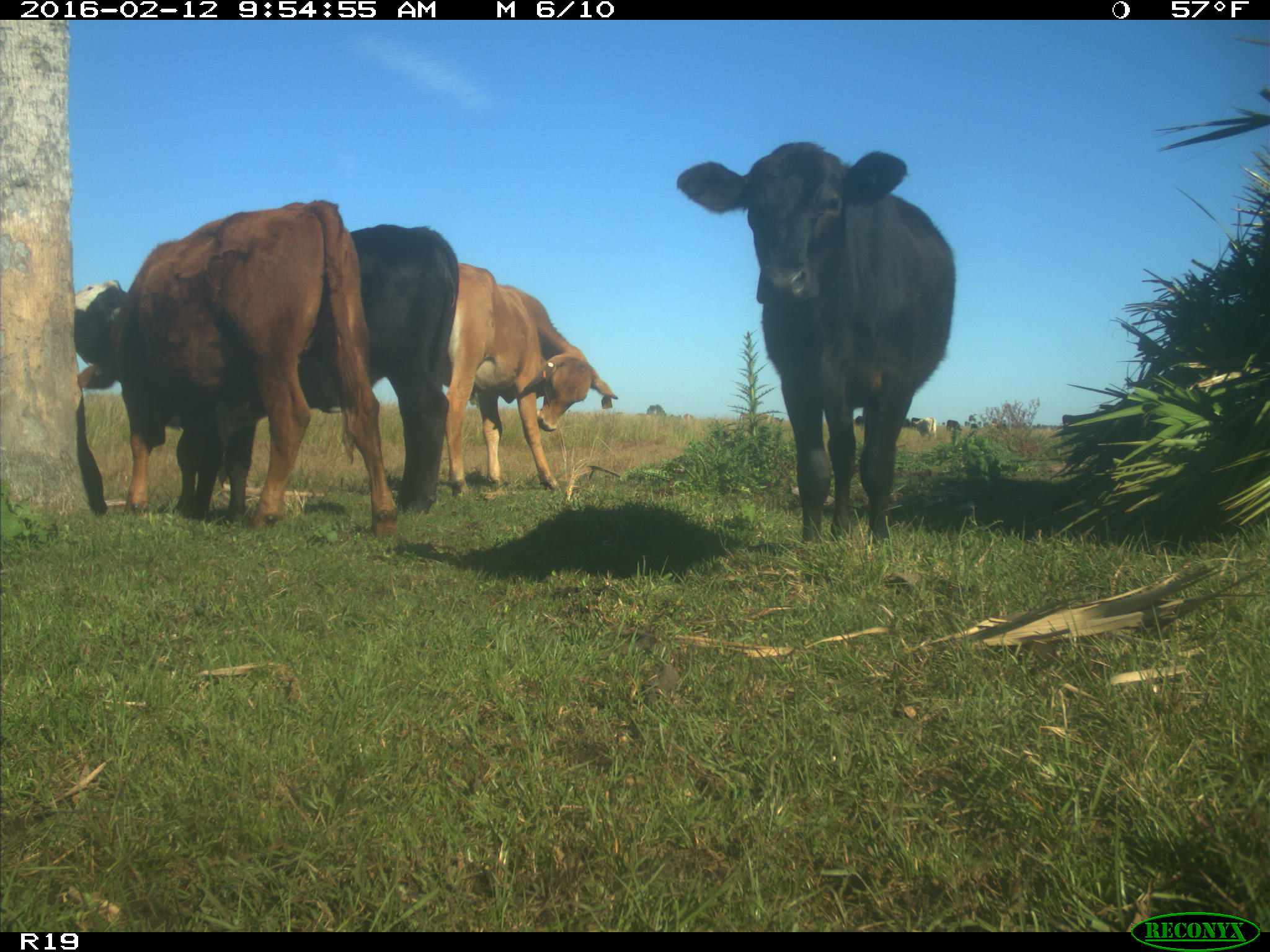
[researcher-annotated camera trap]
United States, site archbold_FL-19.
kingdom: Animalia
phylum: Chordata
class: Mammalia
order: Artiodactyla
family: Bovidae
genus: Bos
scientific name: Bos taurus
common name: domestic cow